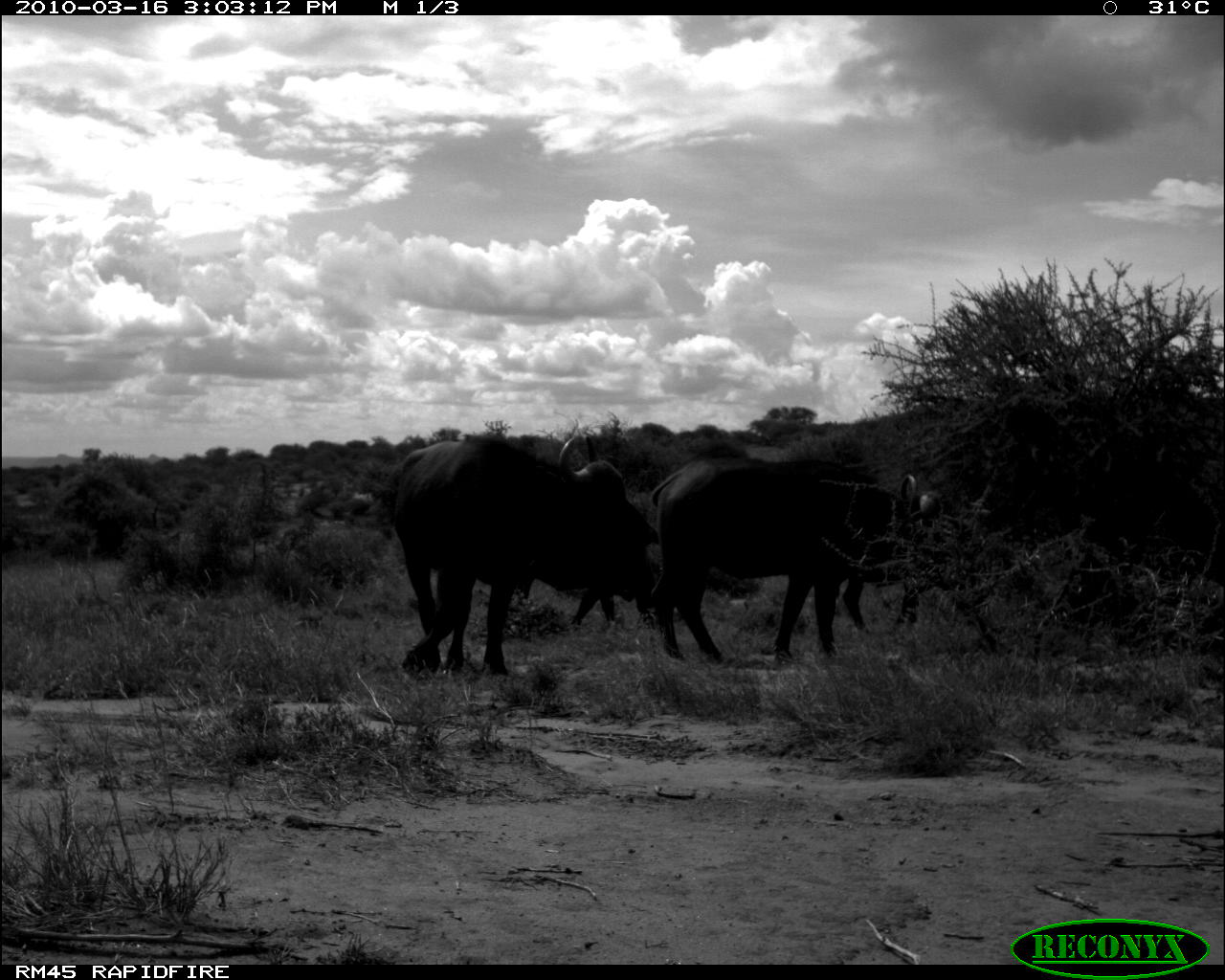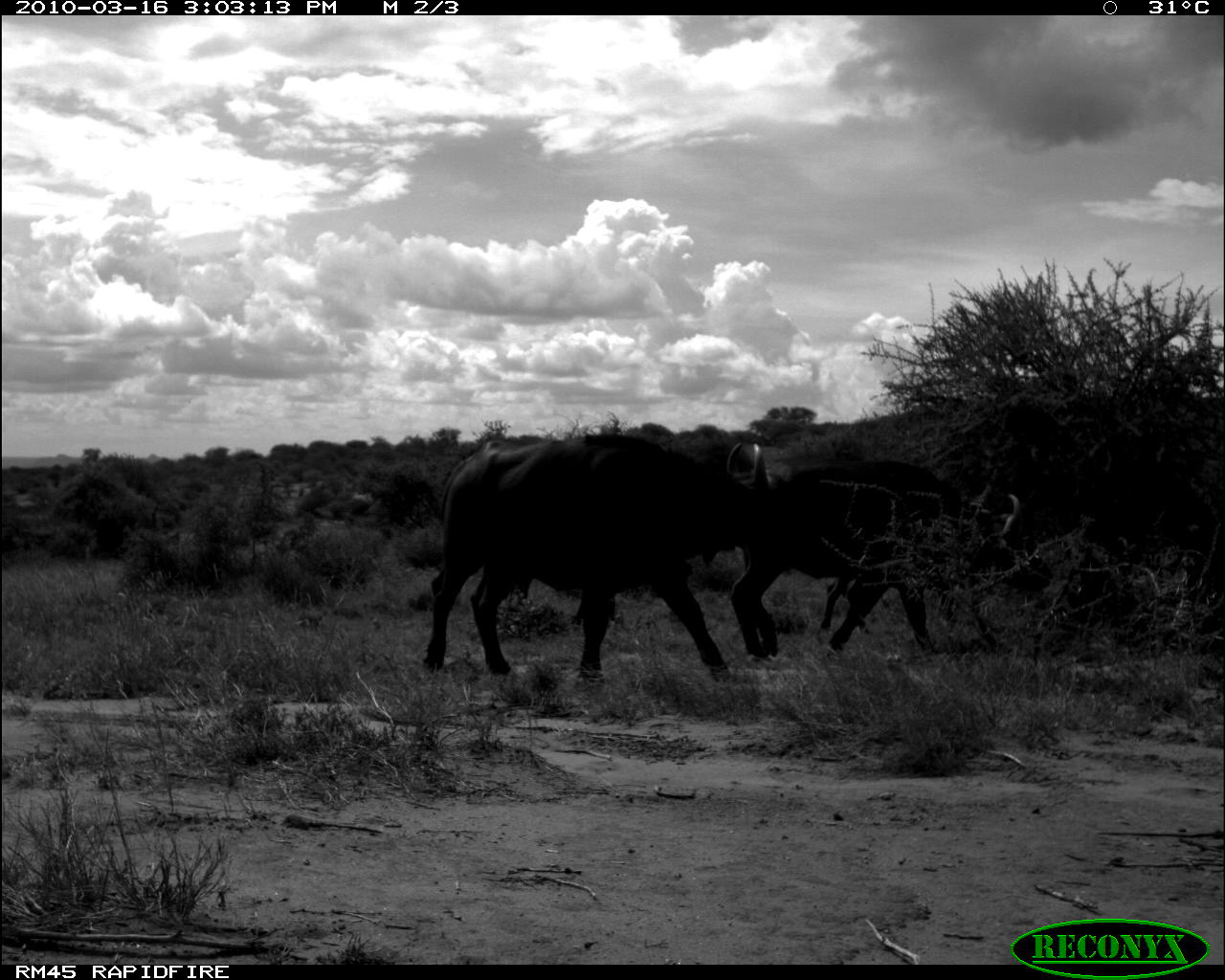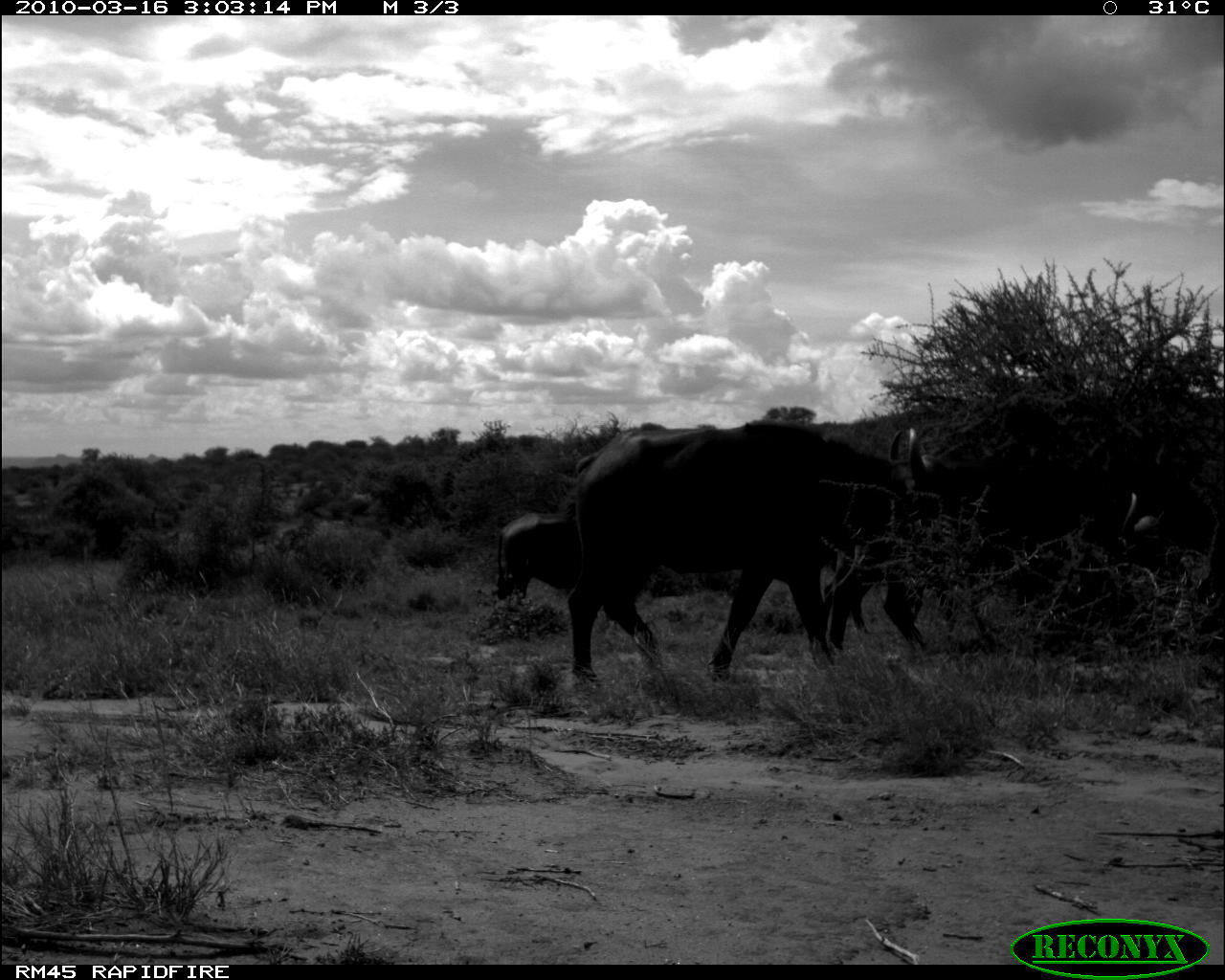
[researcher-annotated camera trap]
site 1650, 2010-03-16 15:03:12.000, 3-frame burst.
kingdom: Animalia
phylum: Chordata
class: Mammalia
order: Artiodactyla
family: Bovidae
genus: Syncerus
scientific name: Syncerus caffer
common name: african buffalo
Syncerus caffer (african buffalo), count 3.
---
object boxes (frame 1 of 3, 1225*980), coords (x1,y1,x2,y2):
syncerus caffer: (381,432,647,682); (652,457,918,665); (840,476,972,630); (520,500,641,635)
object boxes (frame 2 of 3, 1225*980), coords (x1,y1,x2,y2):
syncerus caffer: (425,429,848,689); (716,460,1017,661); (816,573,999,650)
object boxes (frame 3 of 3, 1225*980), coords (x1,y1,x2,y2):
syncerus caffer: (567,420,976,688); (832,532,965,649); (822,522,929,631); (1103,493,1225,583); (497,513,575,603)